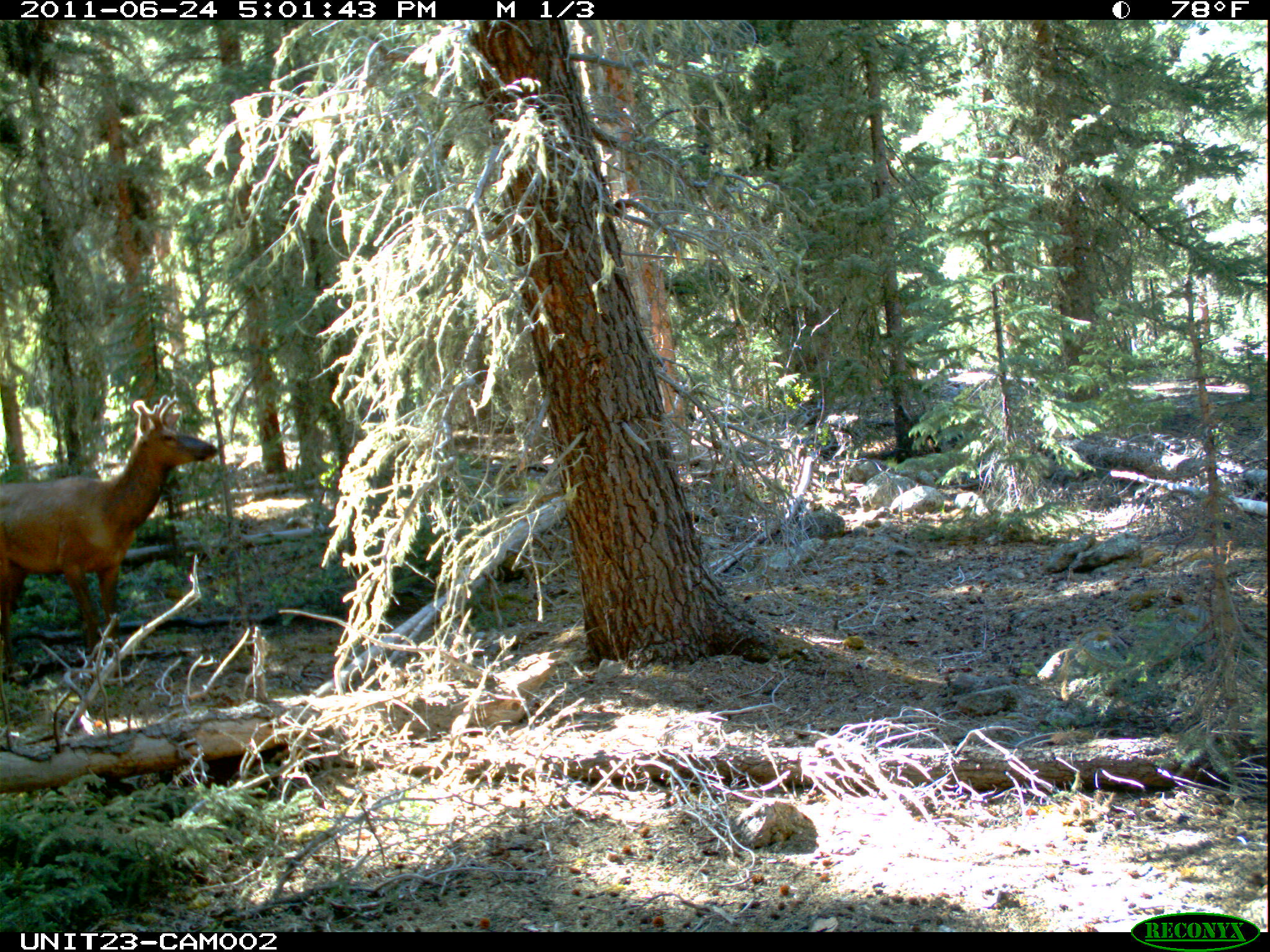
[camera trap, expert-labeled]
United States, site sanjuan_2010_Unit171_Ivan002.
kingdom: Animalia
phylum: Chordata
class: Mammalia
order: Artiodactyla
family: Cervidae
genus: Cervus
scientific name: Cervus elaphus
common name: red deer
Cervus elaphus (red deer).